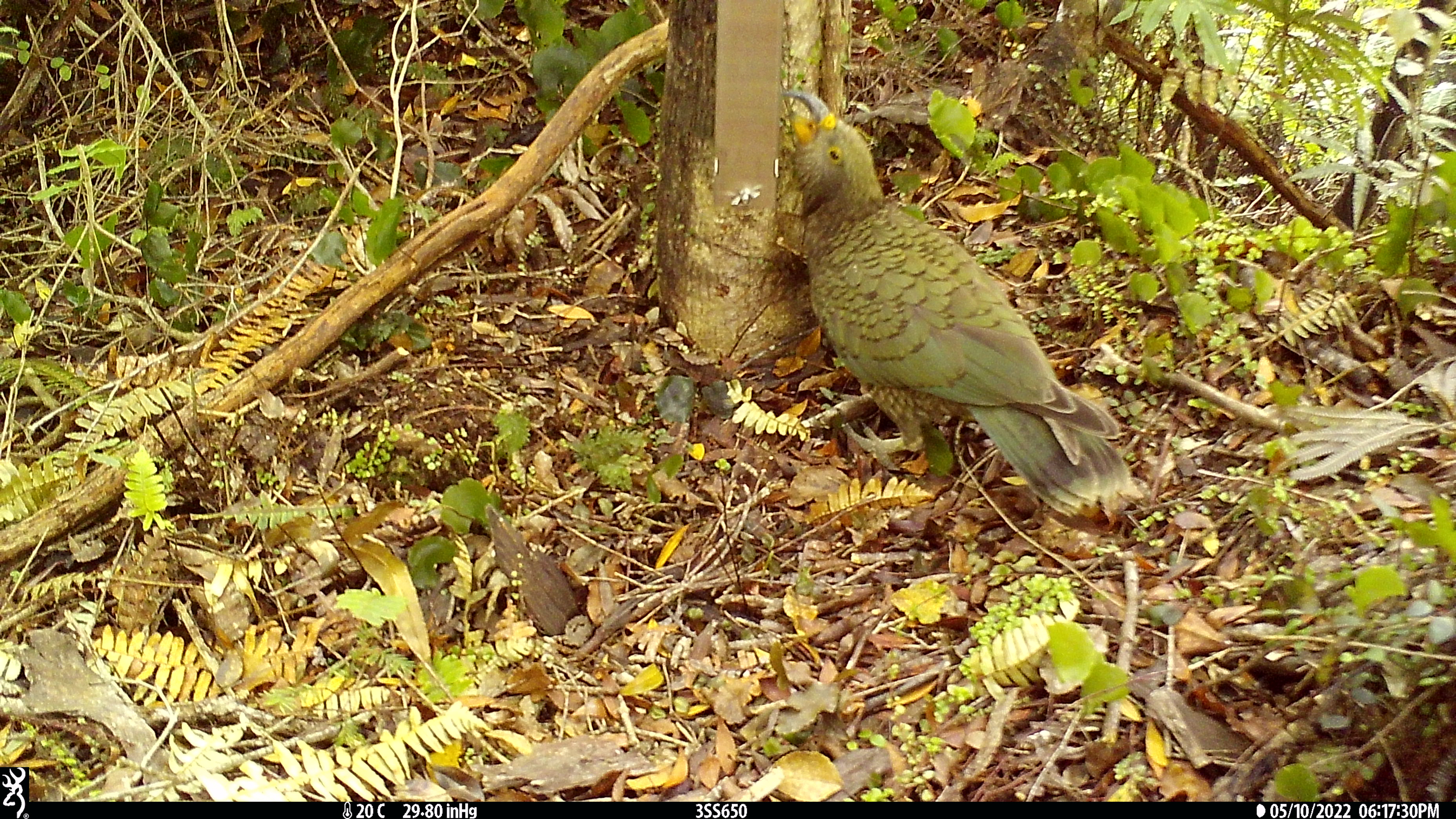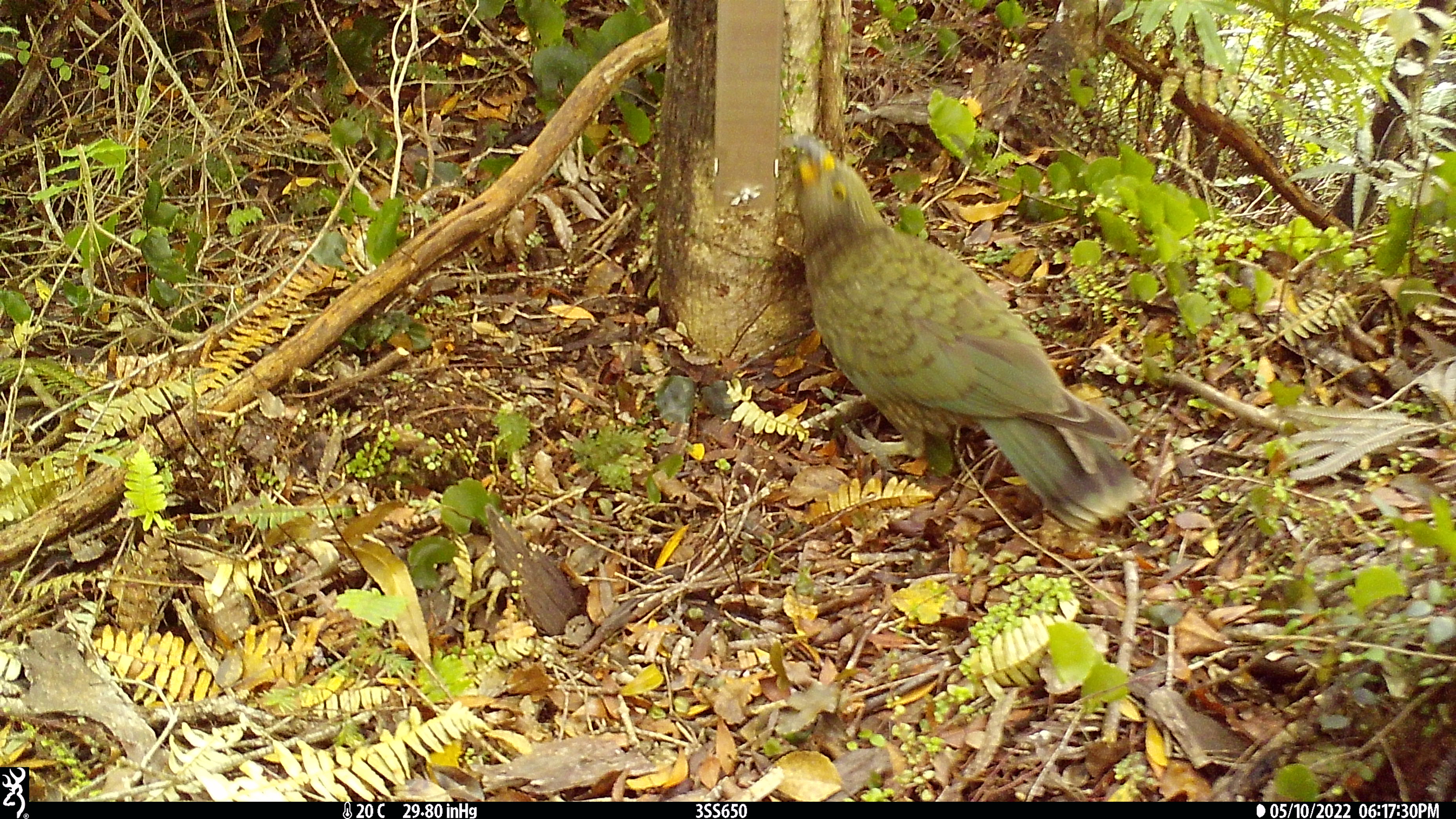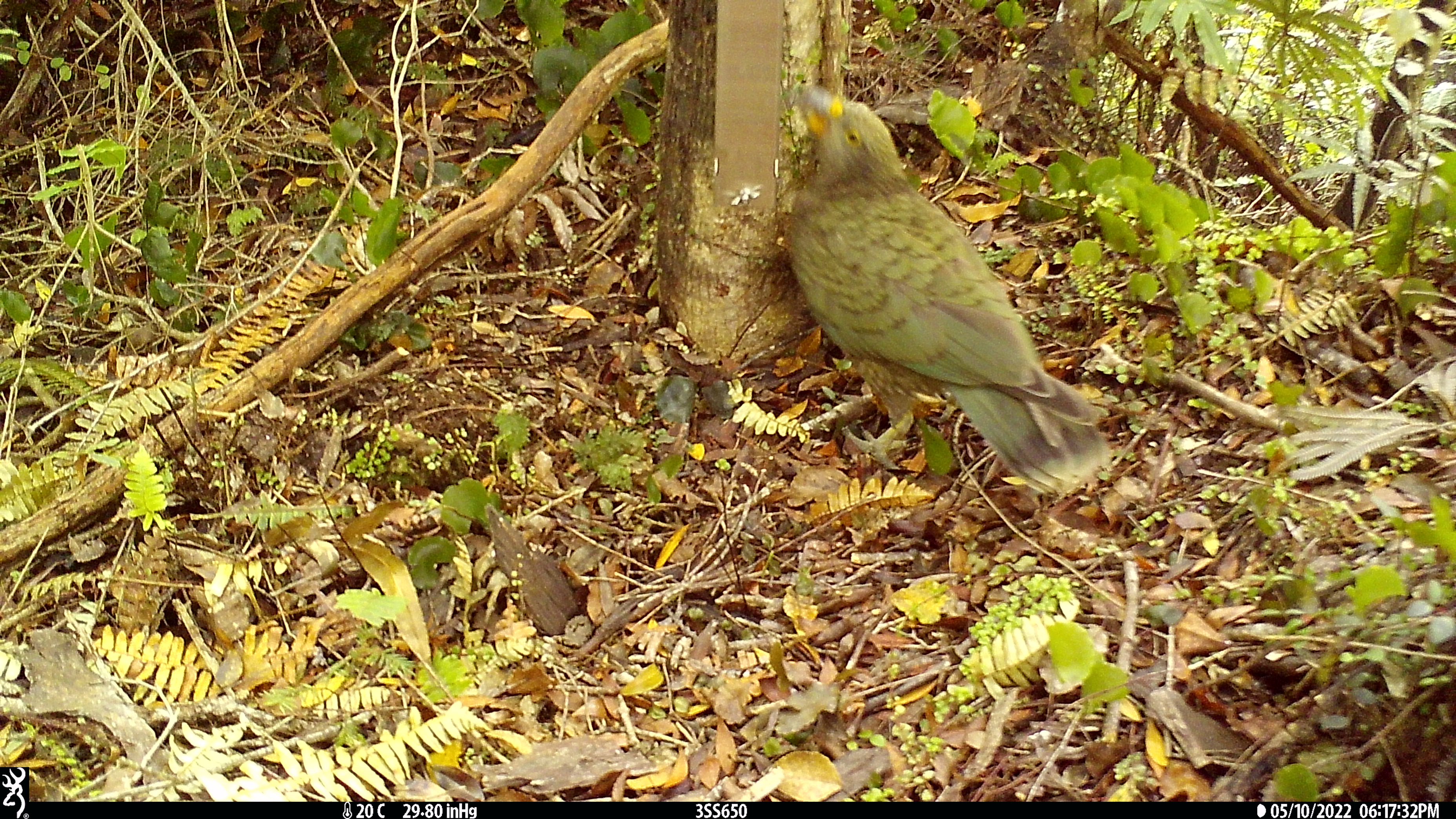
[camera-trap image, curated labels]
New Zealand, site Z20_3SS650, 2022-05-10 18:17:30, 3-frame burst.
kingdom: Animalia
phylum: Chordata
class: Aves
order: Psittaciformes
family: Strigopidae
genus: Nestor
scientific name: Nestor notabilis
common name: kea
Kea (Nestor notabilis).